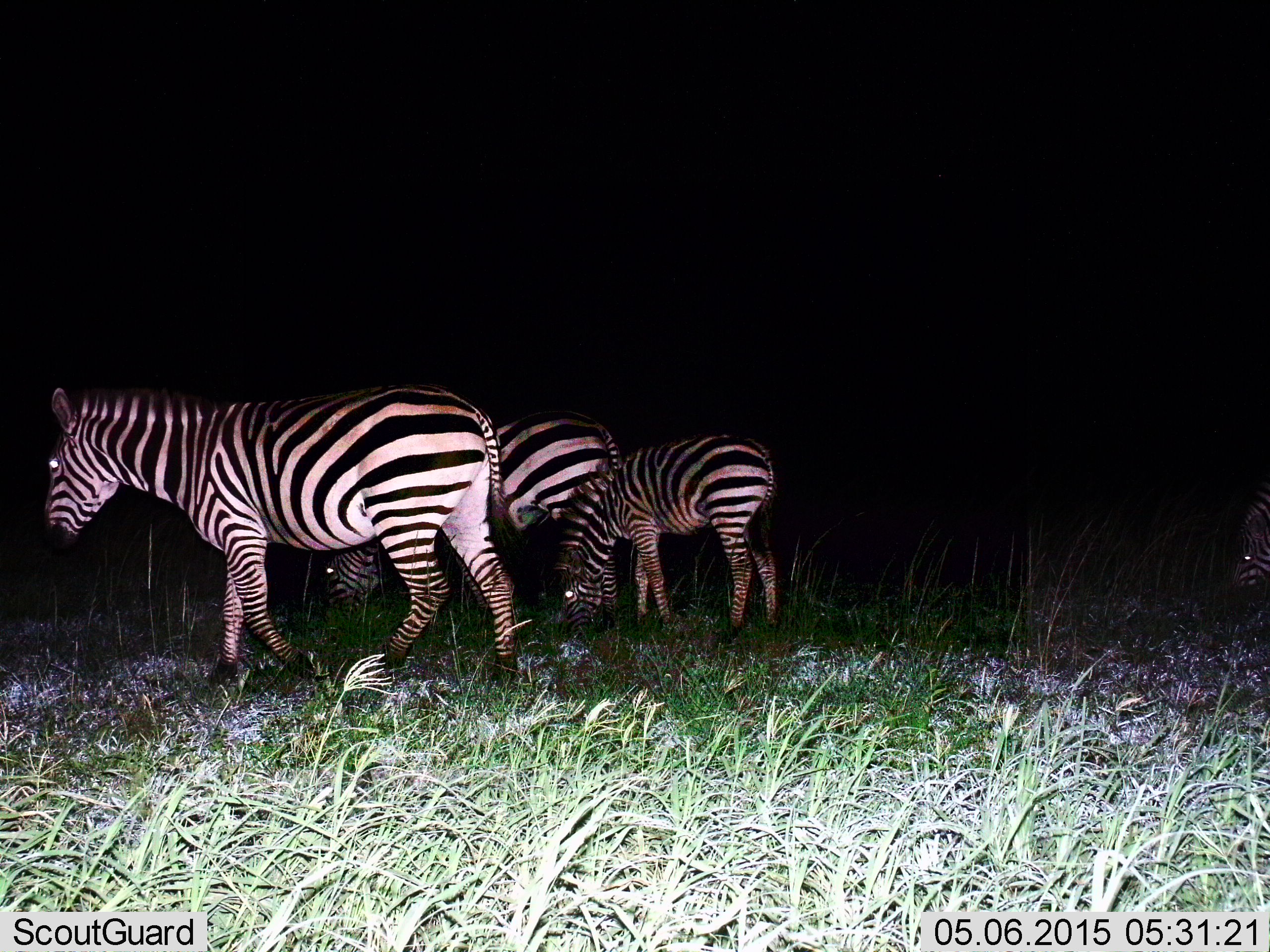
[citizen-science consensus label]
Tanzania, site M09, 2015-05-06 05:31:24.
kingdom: Animalia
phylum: Chordata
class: Mammalia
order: Perissodactyla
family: Equidae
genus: Equus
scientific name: Equus quagga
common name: plains zebra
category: zebra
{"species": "zebra (plains zebra) (Equus quagga)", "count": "4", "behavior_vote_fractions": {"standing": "60%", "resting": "0%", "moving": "40%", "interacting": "0%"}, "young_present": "0%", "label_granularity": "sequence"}